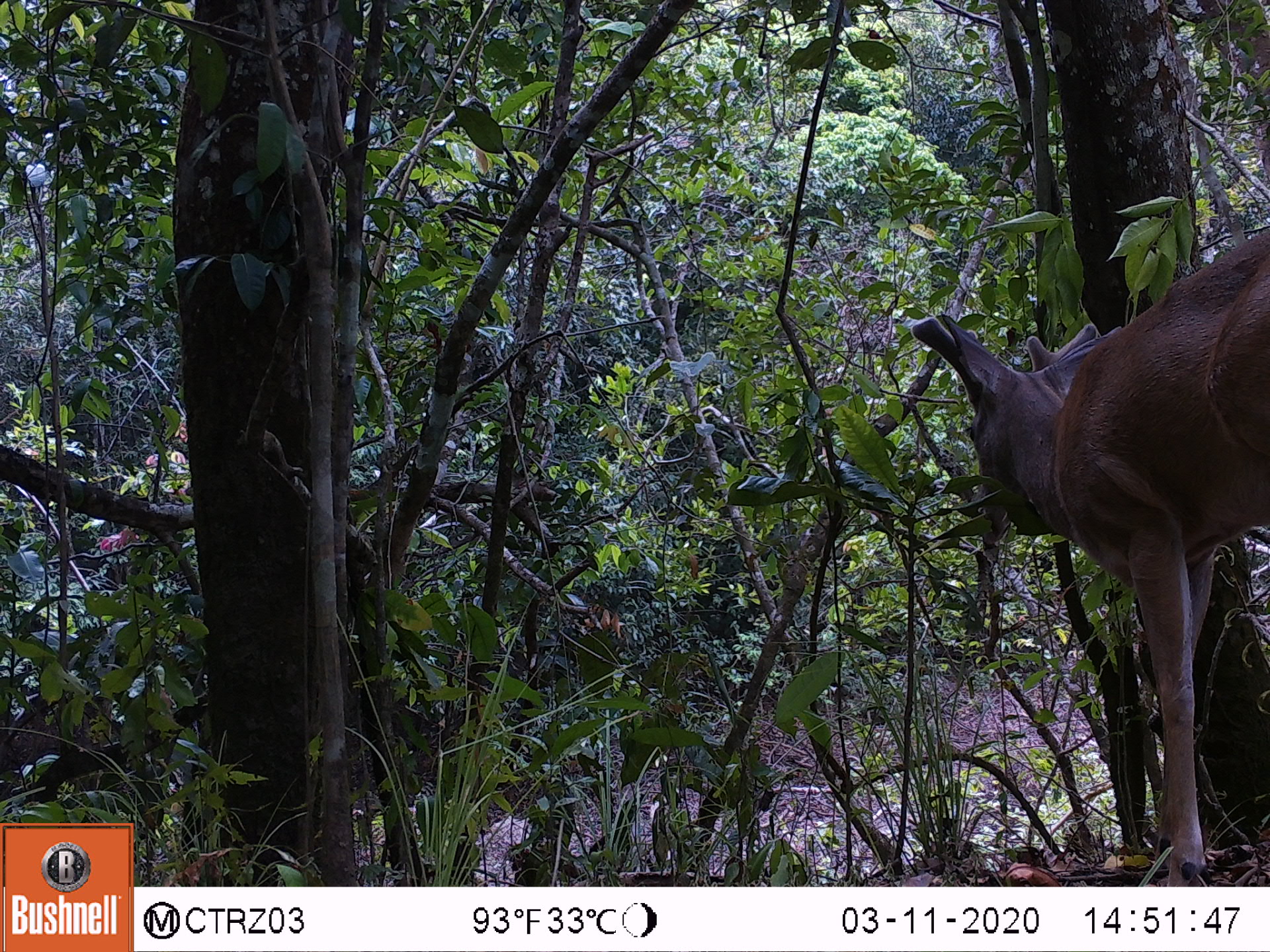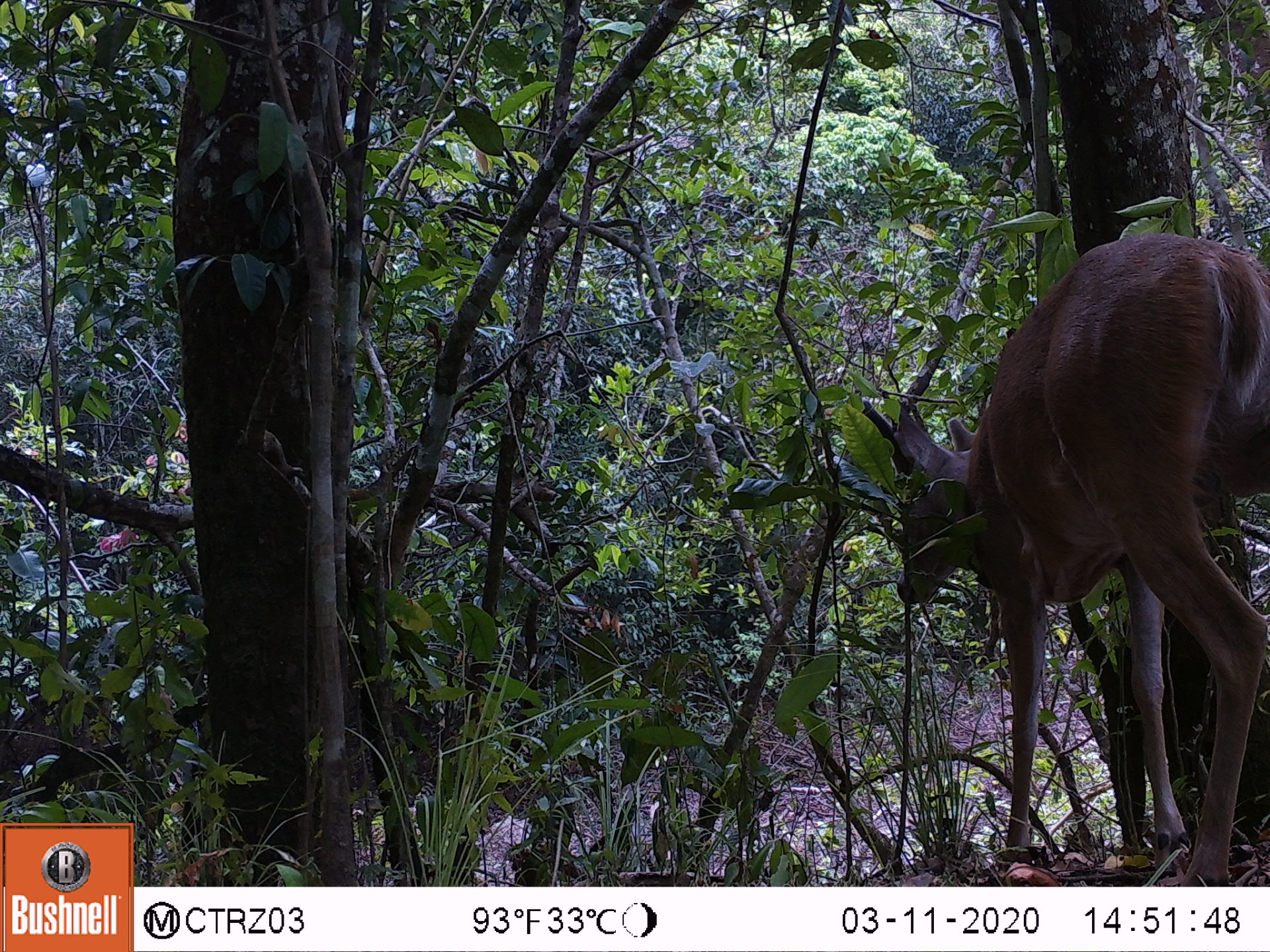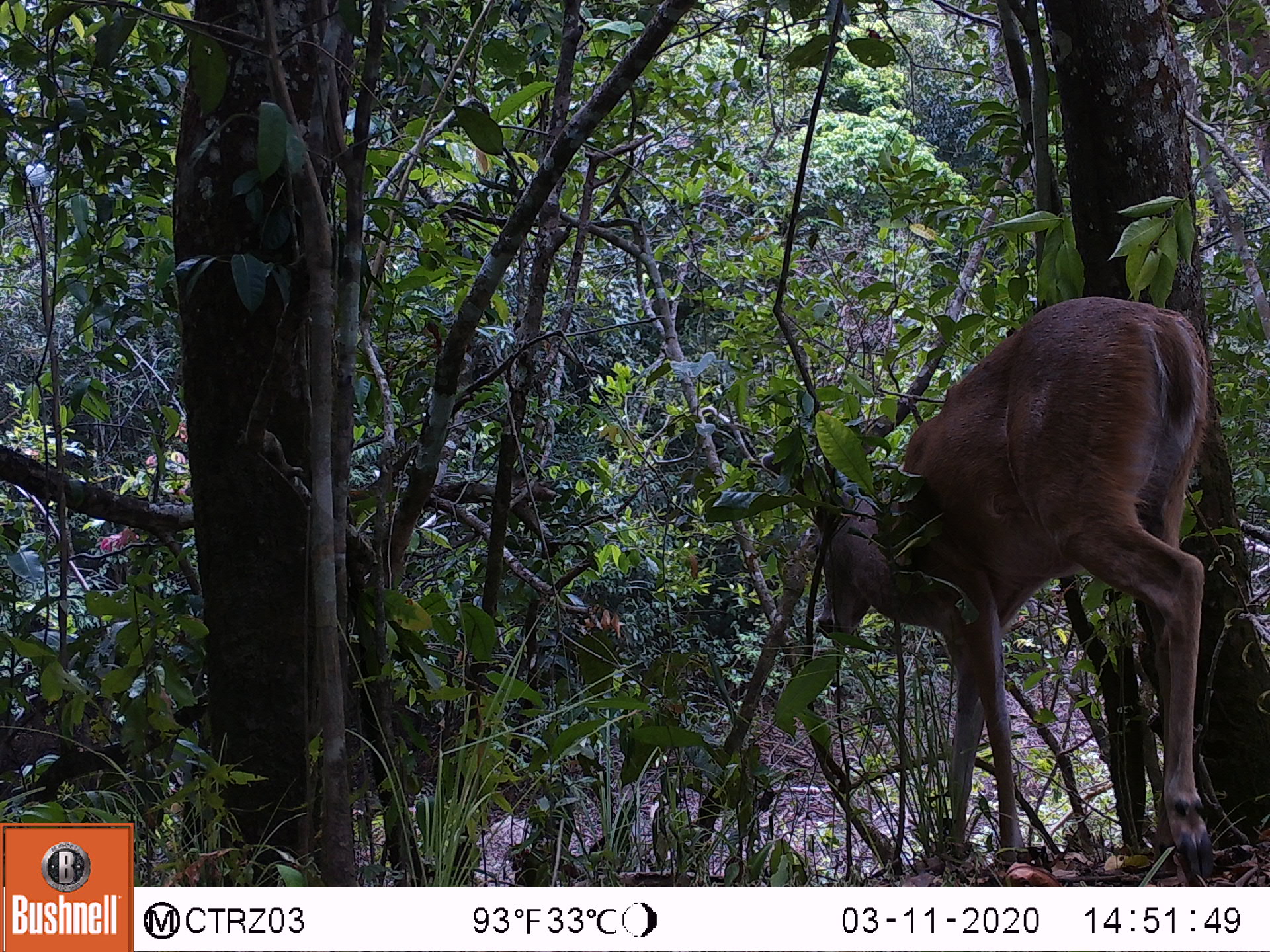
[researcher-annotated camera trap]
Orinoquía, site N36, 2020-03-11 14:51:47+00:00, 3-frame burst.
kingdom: Animalia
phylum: Chordata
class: Mammalia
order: Artiodactyla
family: Cervidae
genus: Odocoileus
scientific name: Odocoileus virginianus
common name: white-tailed deer